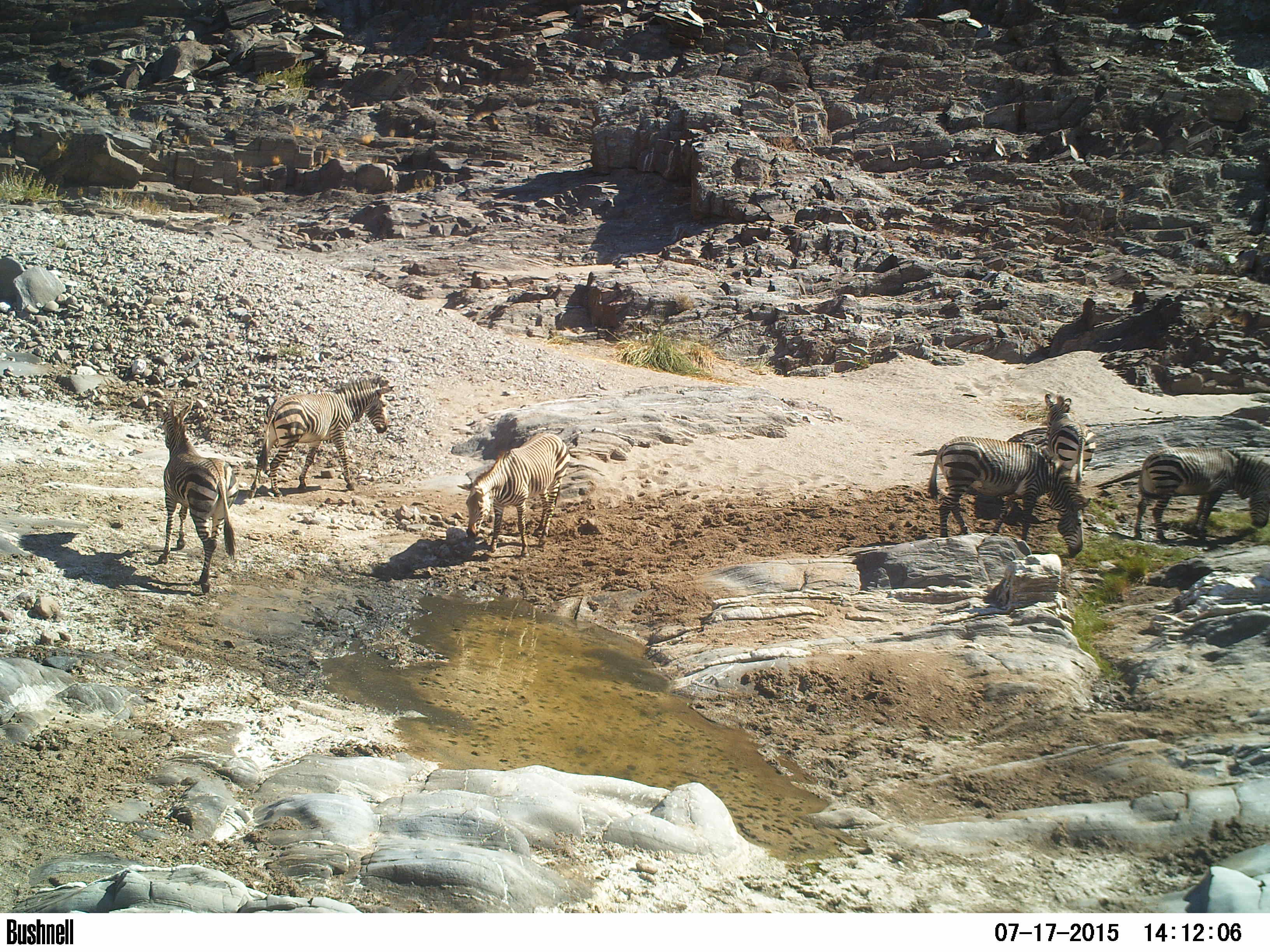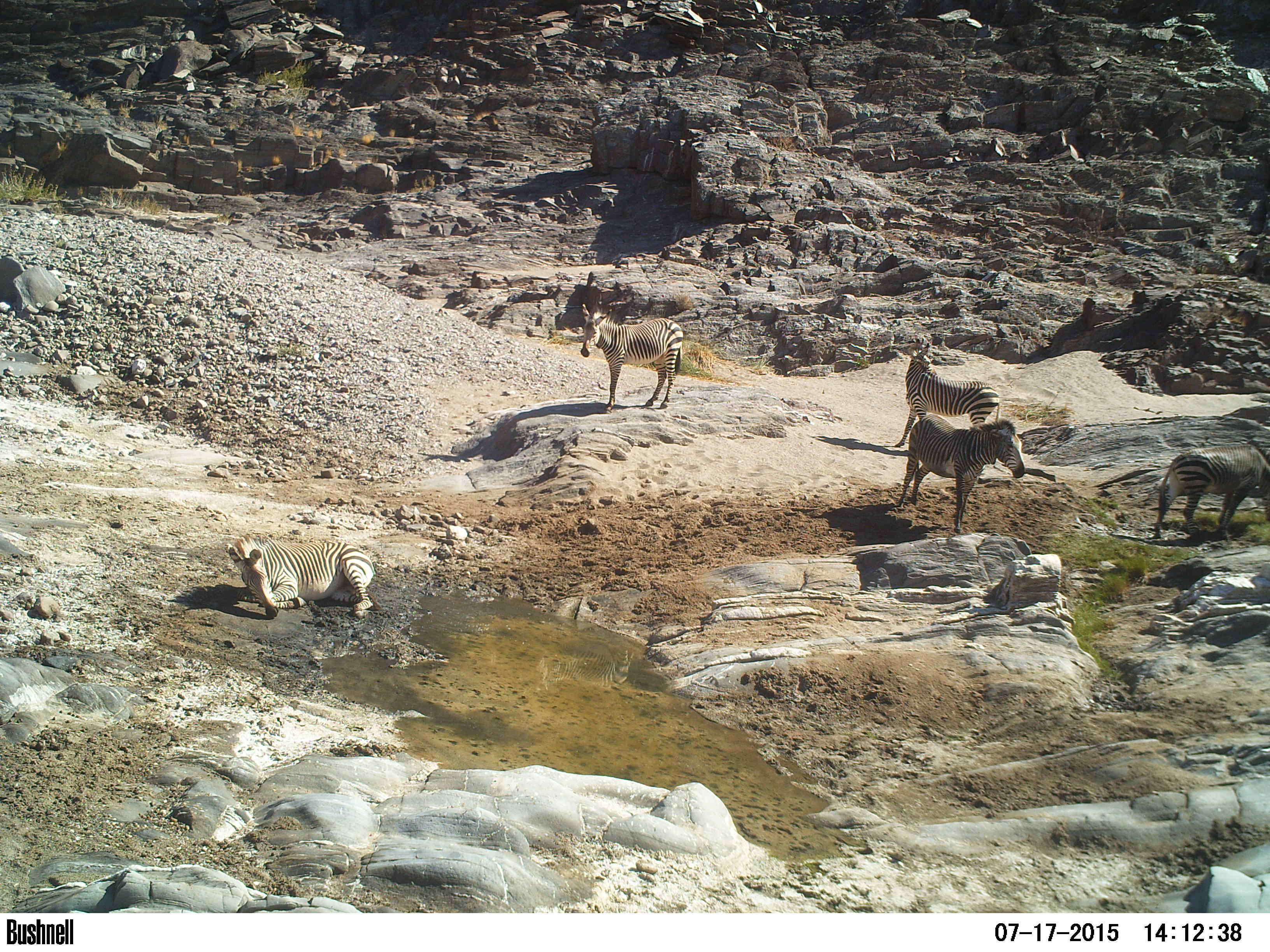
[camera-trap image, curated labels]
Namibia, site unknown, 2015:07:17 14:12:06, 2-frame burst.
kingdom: Animalia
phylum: Chordata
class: Mammalia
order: Perissodactyla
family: Equidae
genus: Equus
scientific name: Equus zebra hartmannae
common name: hartmann's mountain zebra